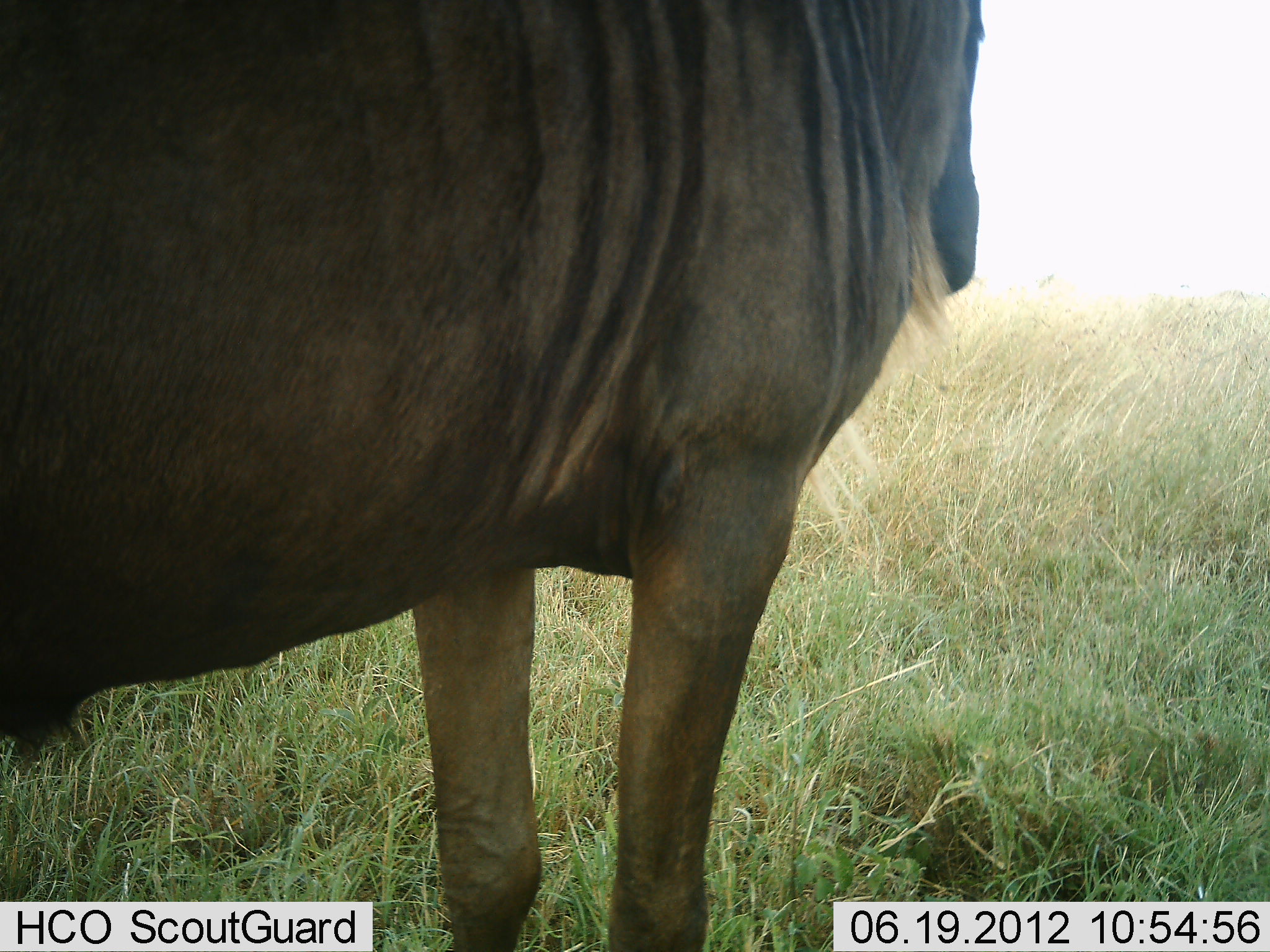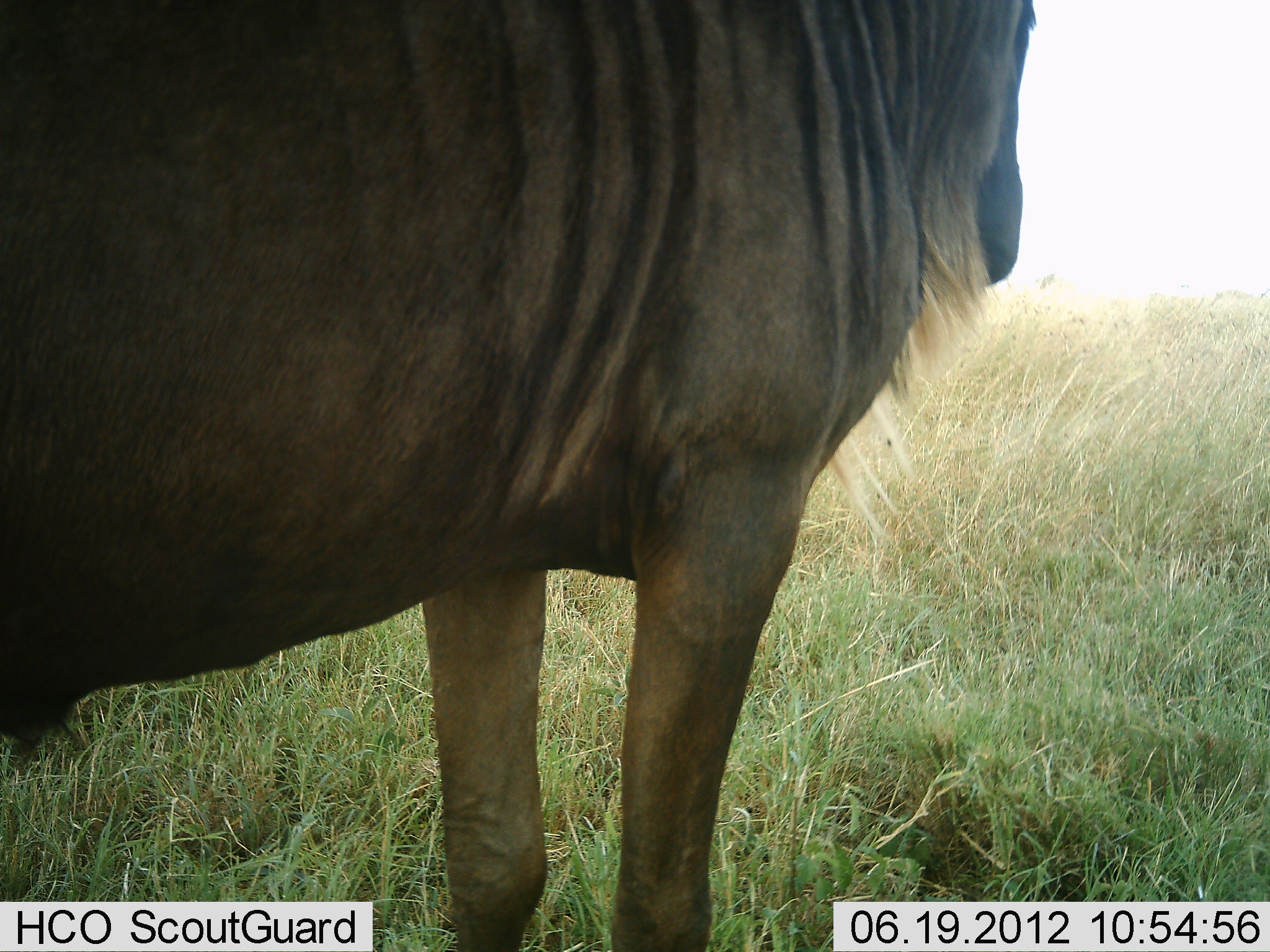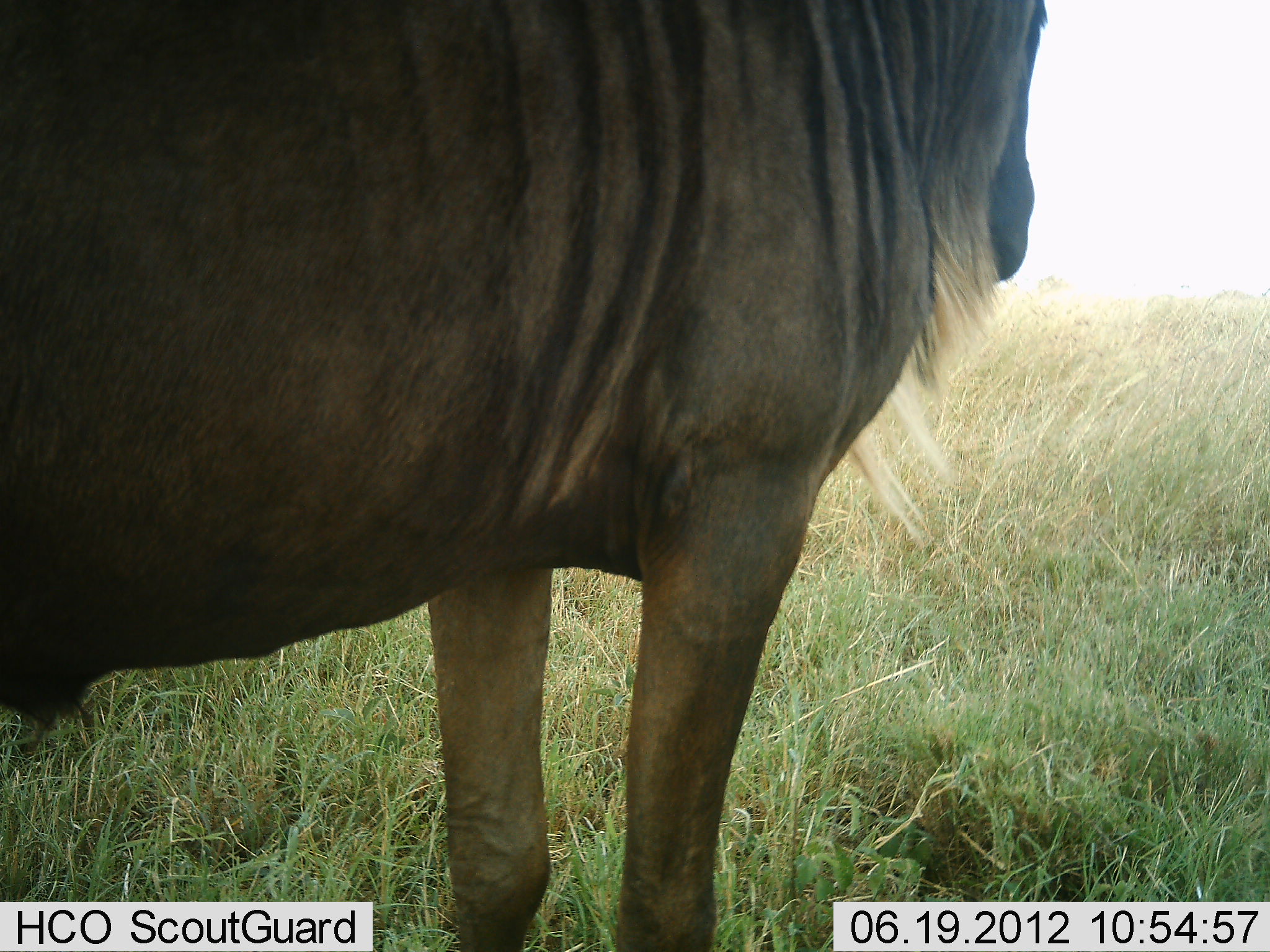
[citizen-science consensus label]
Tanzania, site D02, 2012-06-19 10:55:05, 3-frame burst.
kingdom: Animalia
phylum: Chordata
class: Mammalia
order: Artiodactyla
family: Bovidae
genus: Connochaetes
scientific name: Connochaetes taurinus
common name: blue wildebeest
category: wildebeest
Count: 1.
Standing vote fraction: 100%.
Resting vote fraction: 0%.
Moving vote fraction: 0%.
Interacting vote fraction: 0%.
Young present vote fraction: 0%.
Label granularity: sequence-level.